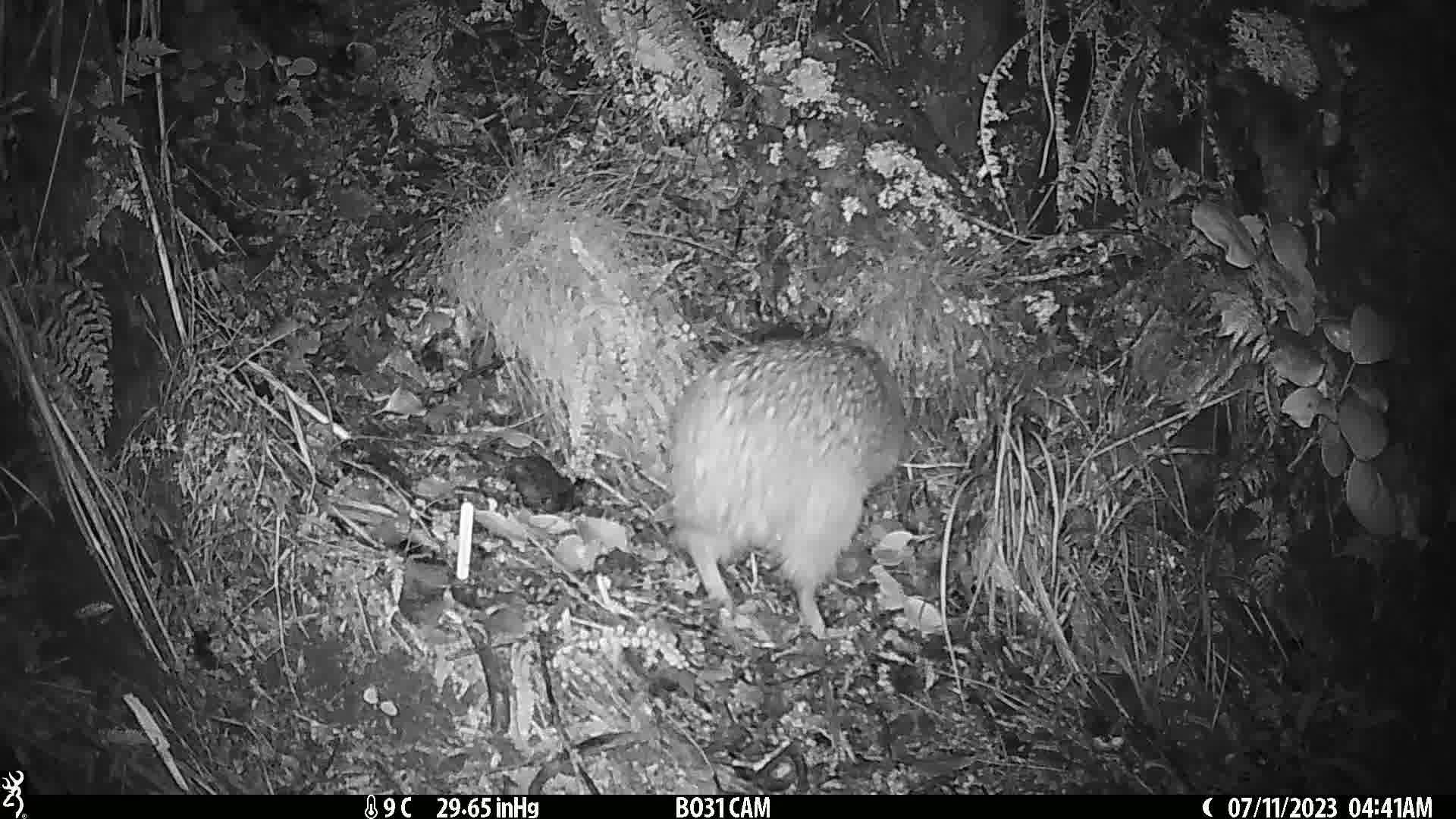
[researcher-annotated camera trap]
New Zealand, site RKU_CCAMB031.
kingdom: Animalia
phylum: Chordata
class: Aves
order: Apterygiformes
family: Apterygidae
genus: Apteryx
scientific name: Apteryx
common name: kiwi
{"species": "kiwi (Apteryx)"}